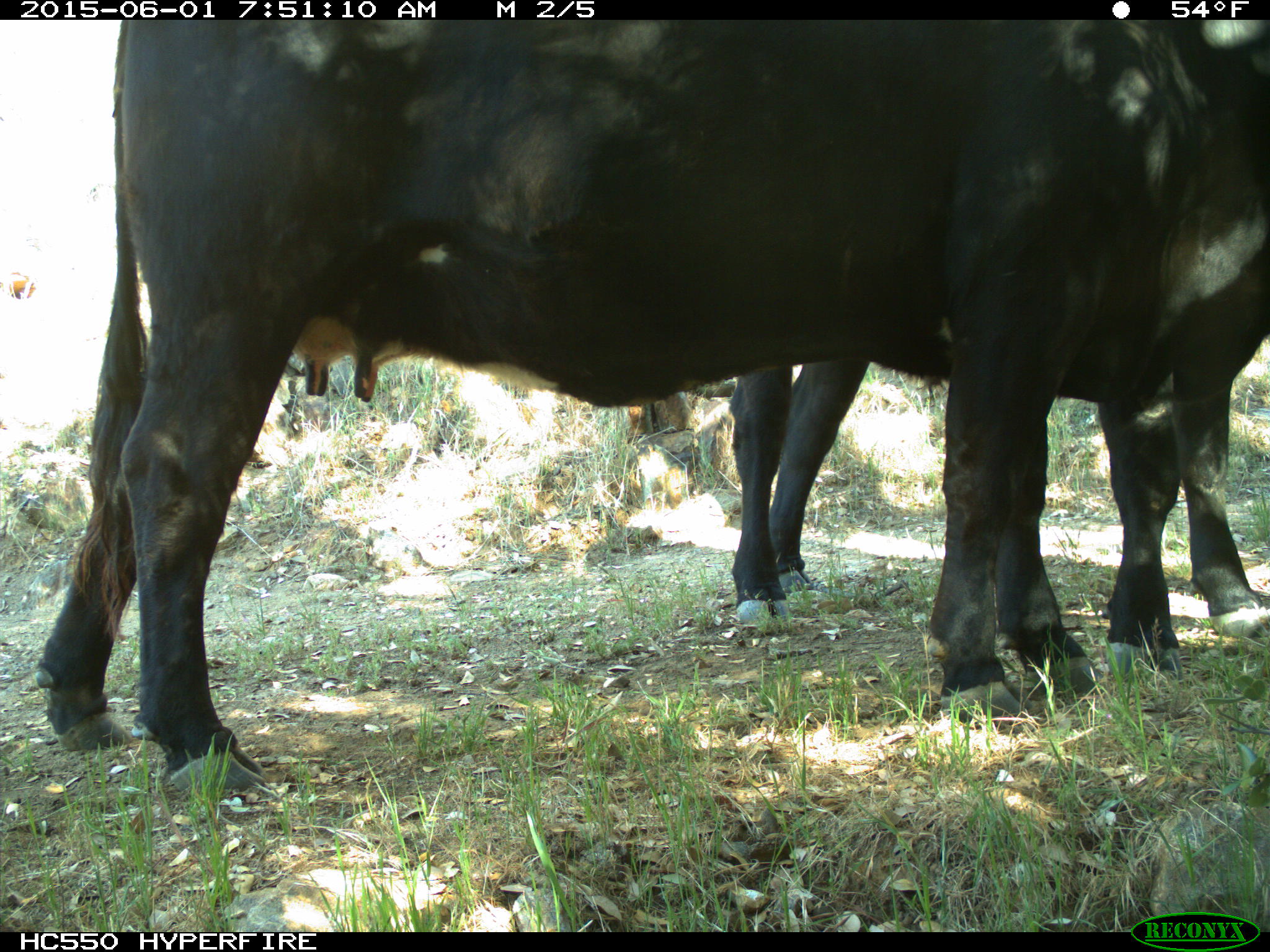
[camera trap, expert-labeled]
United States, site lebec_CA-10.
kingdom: Animalia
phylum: Chordata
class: Mammalia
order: Artiodactyla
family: Bovidae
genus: Bos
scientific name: Bos taurus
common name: domestic cow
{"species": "Bos taurus (domestic cow)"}